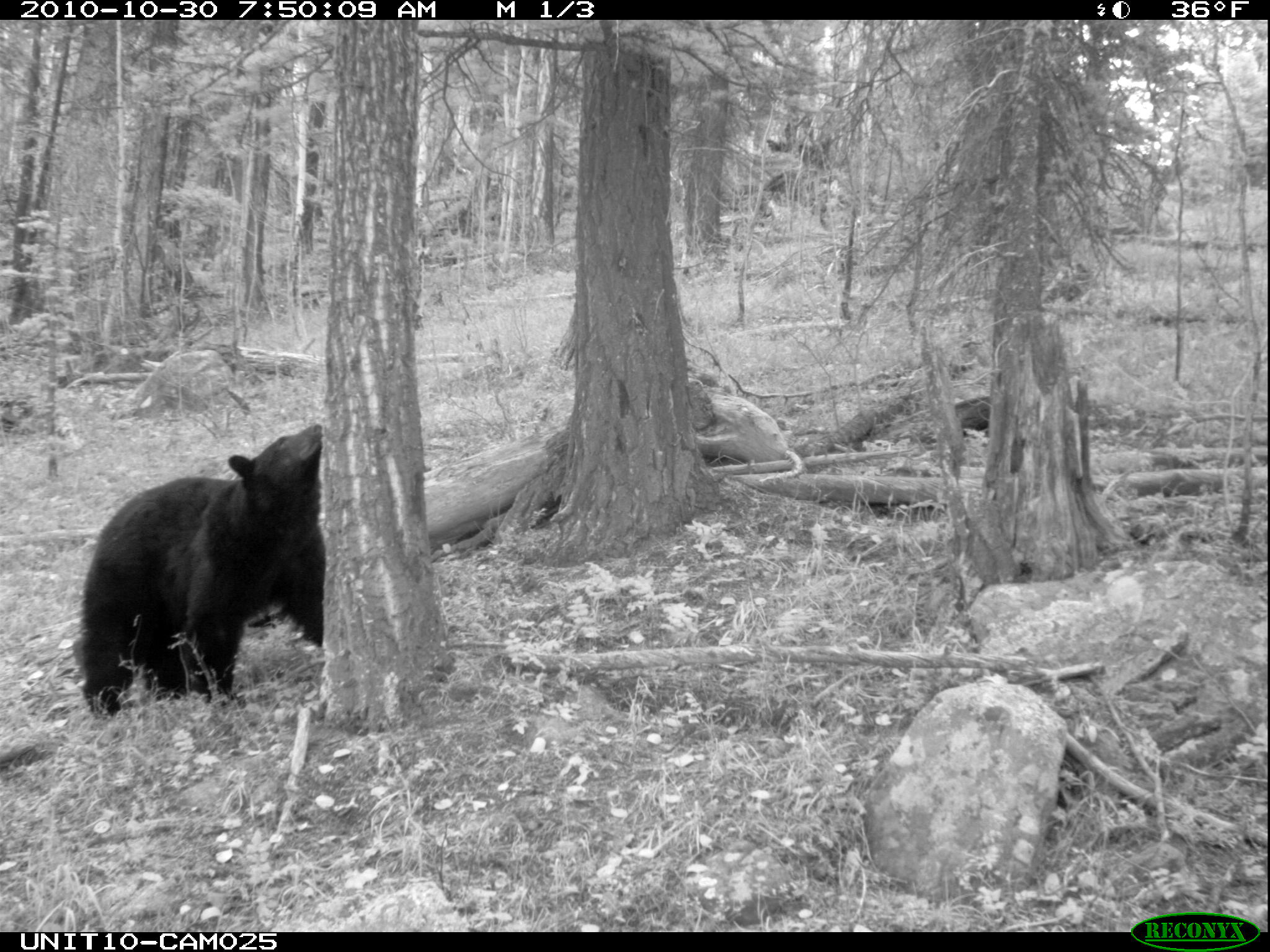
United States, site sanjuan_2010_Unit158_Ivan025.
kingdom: Animalia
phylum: Chordata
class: Mammalia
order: Carnivora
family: Ursidae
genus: Ursus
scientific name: Ursus americanus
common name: american black bear